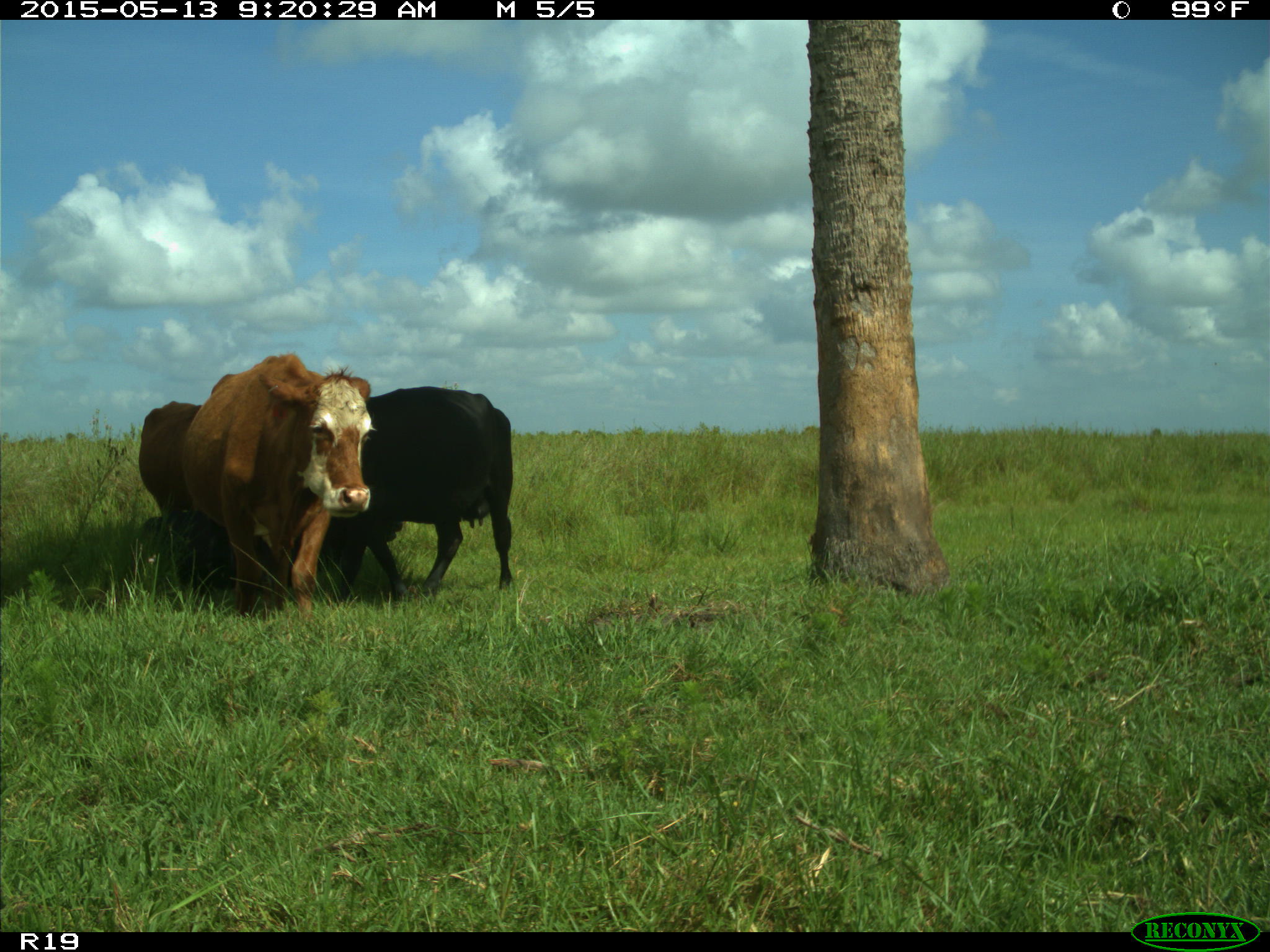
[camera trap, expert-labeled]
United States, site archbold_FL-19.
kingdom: Animalia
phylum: Chordata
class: Mammalia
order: Artiodactyla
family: Bovidae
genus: Bos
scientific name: Bos taurus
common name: domestic cow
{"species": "Bos taurus (domestic cow)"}